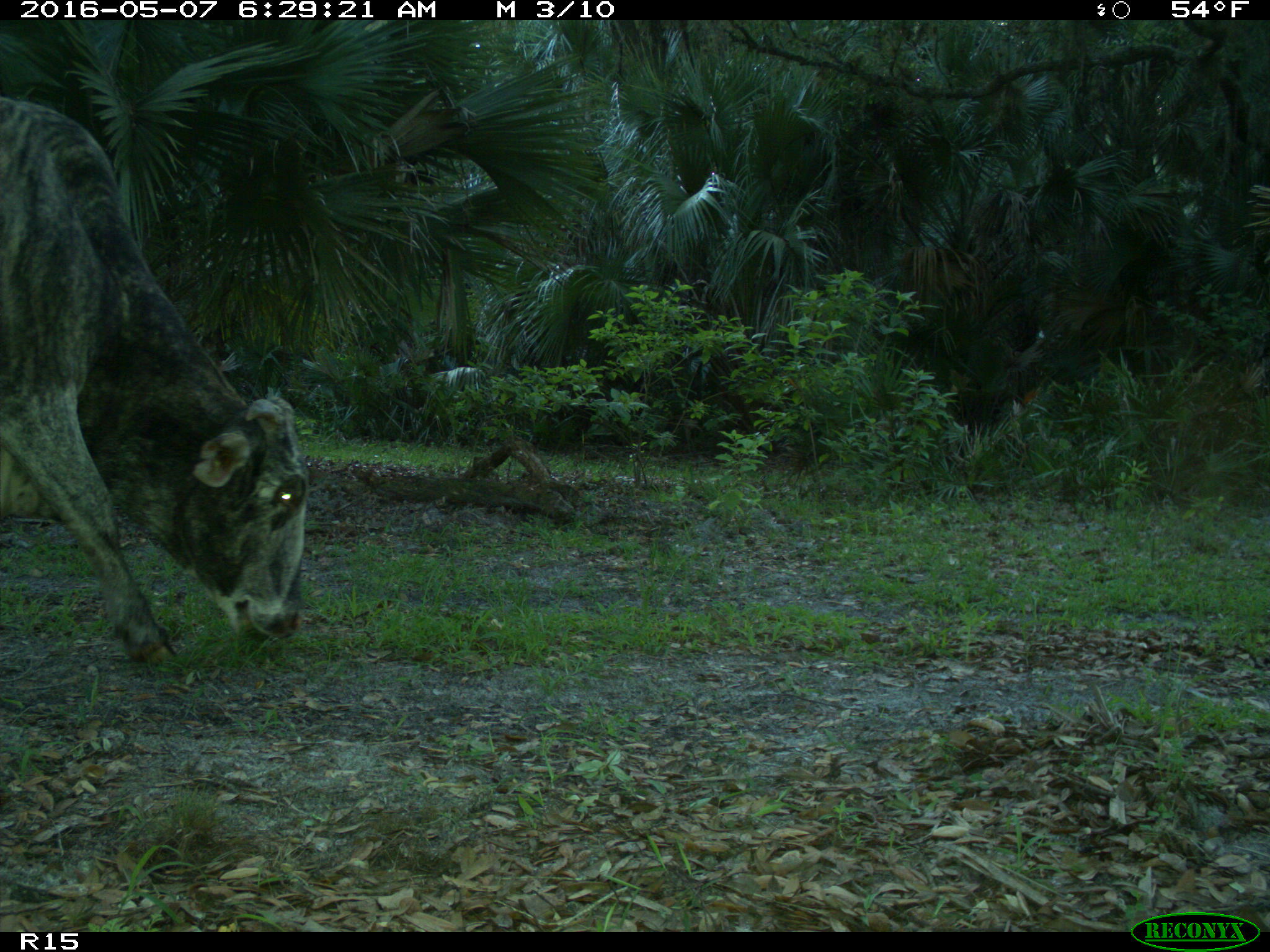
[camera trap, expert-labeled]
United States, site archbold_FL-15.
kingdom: Animalia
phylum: Chordata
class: Mammalia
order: Artiodactyla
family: Bovidae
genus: Bos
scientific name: Bos taurus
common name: domestic cow